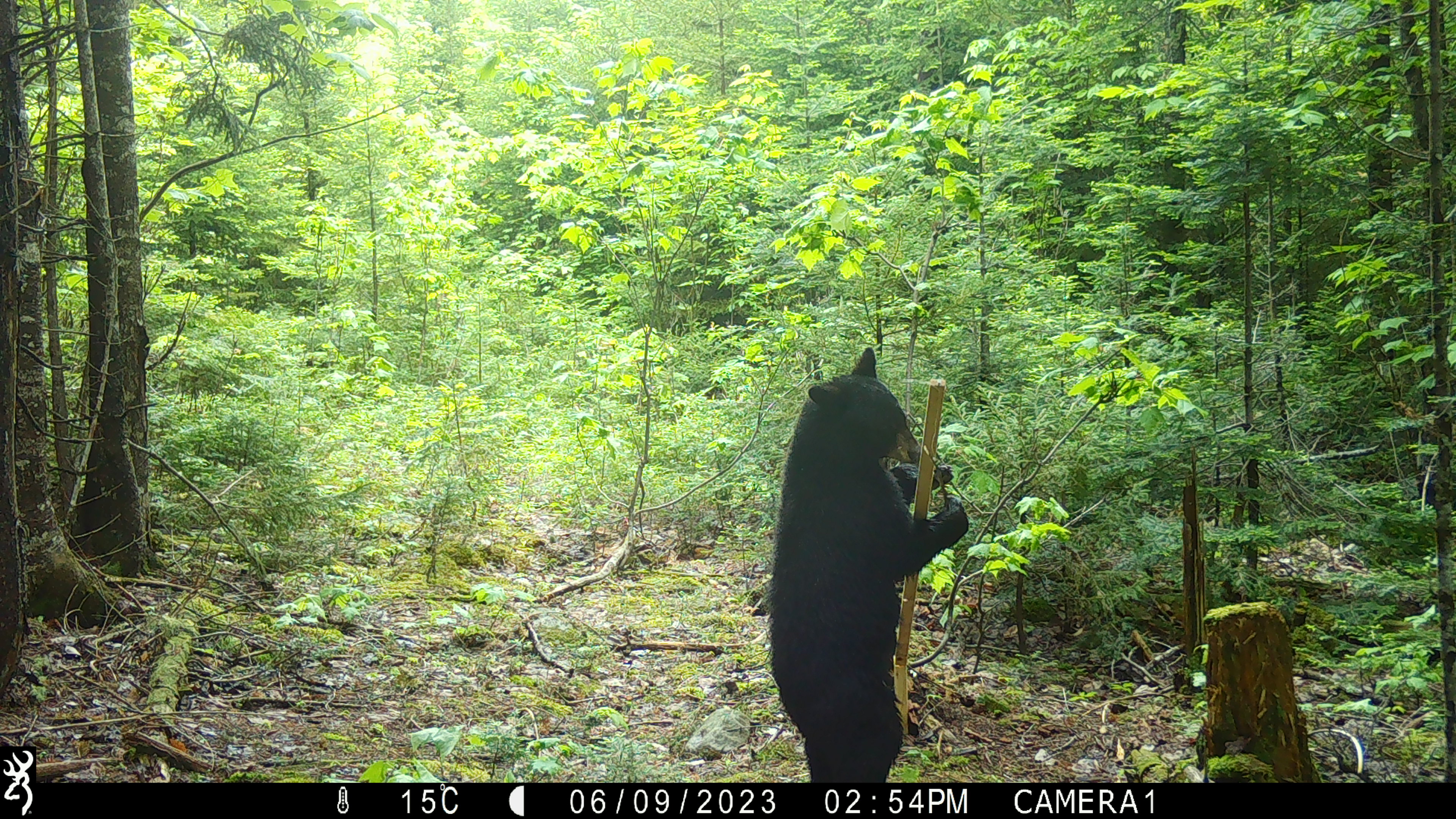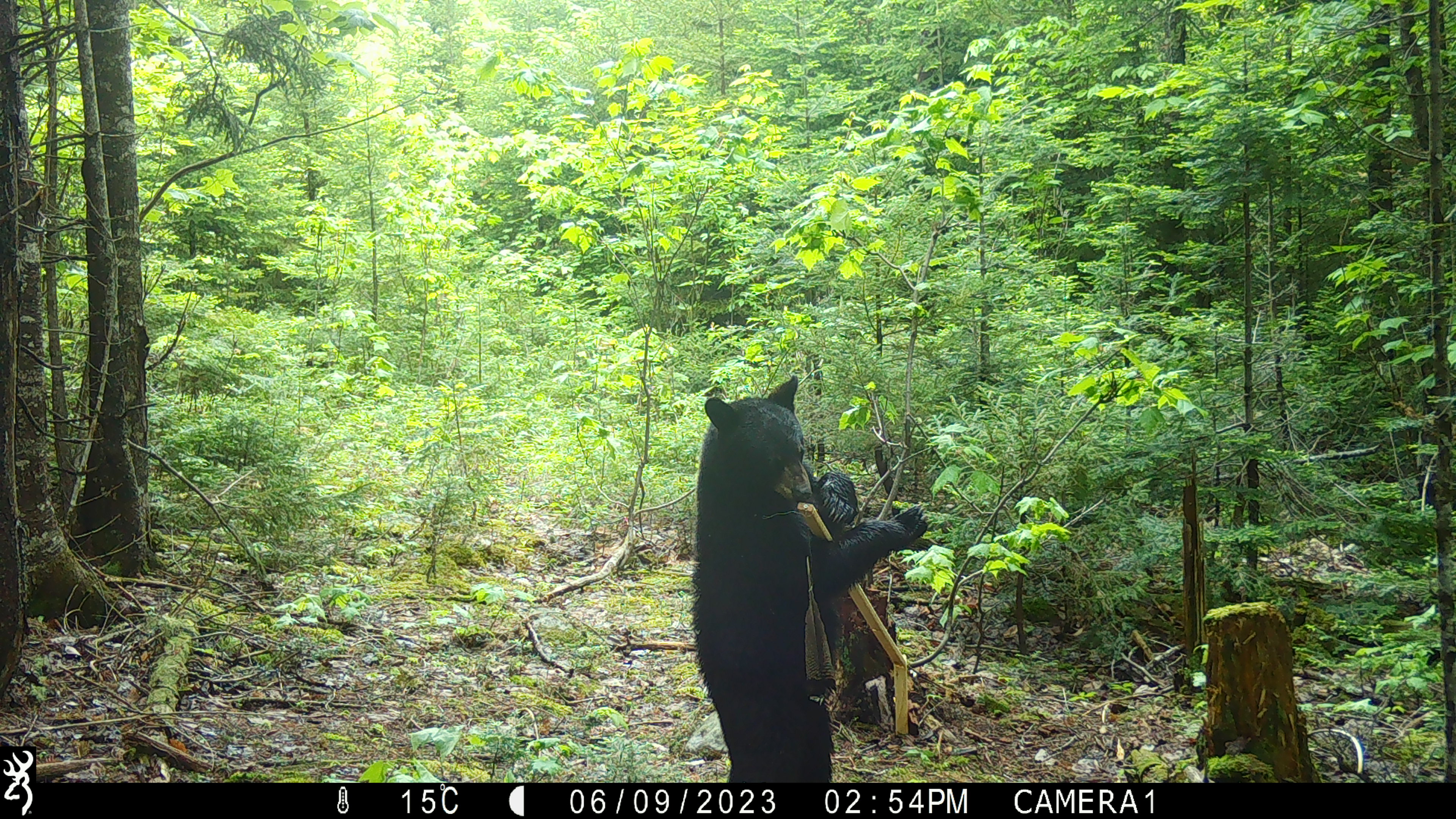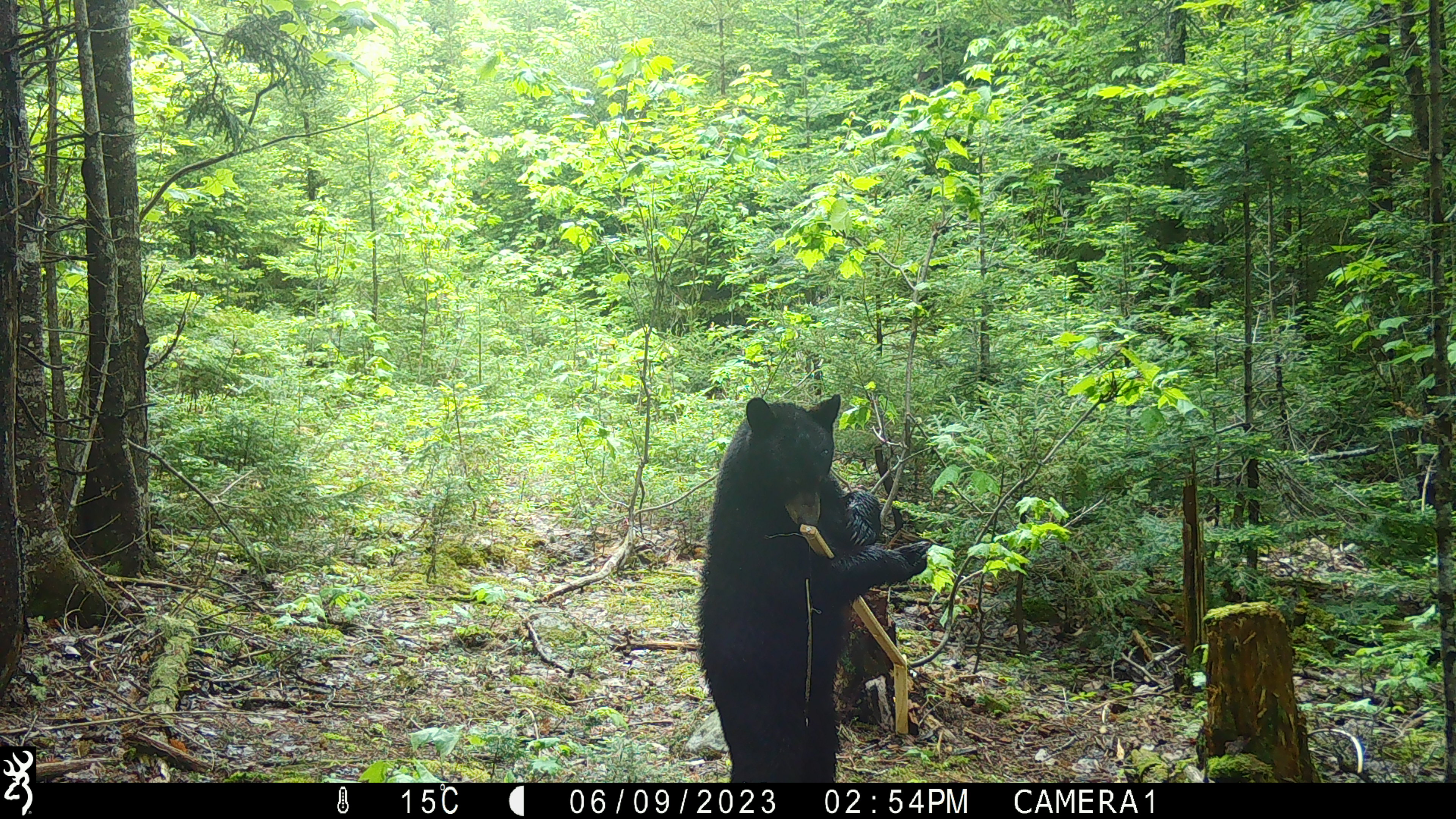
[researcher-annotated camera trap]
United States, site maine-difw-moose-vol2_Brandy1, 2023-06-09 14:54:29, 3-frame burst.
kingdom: Animalia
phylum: Chordata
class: Mammalia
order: Carnivora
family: Ursidae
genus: Ursus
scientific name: Ursus americanus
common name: black bear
Black bear (Ursus americanus).